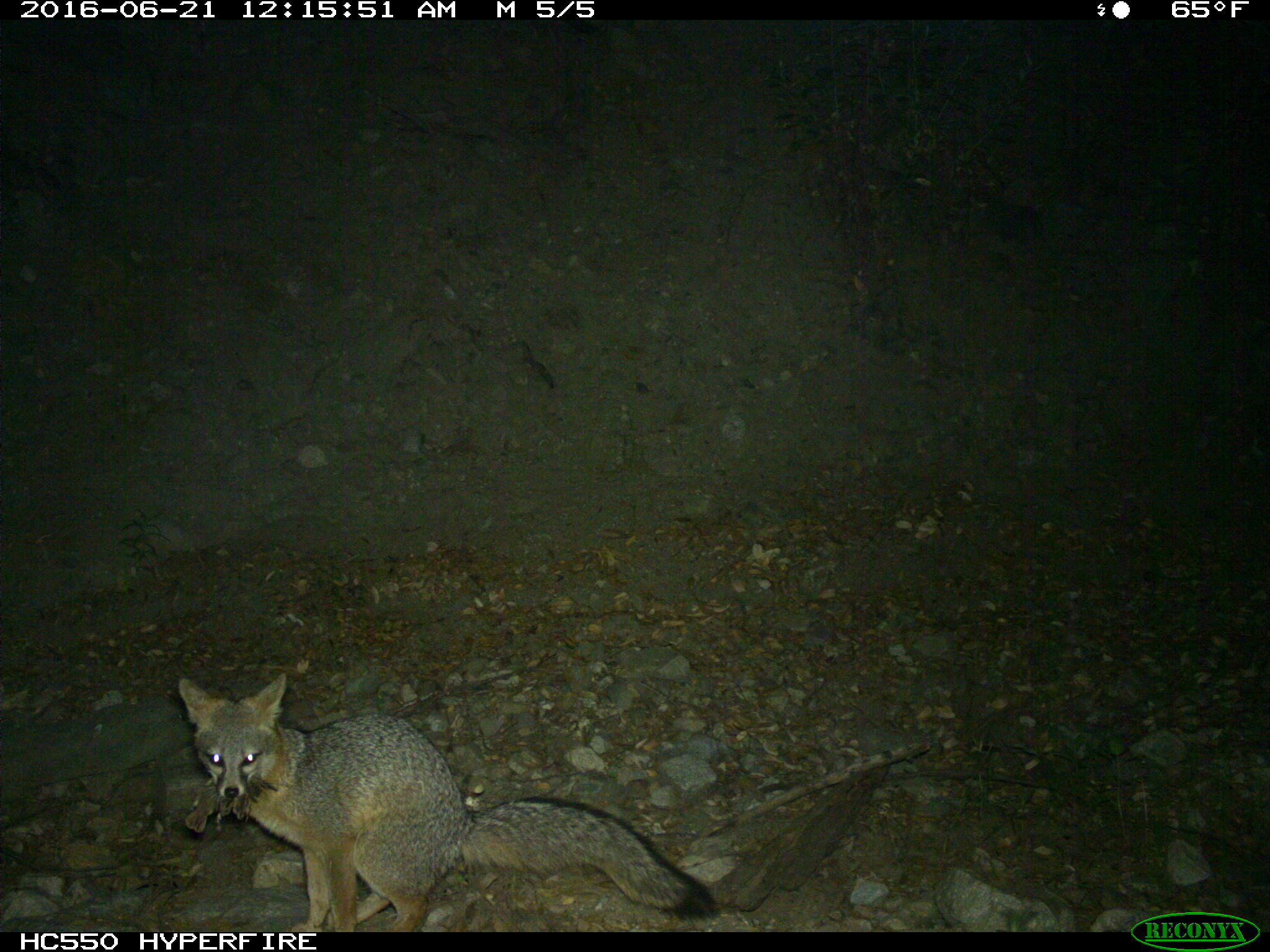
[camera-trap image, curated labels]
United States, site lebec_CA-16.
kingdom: Animalia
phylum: Chordata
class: Mammalia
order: Carnivora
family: Canidae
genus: Urocyon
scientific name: Urocyon cinereoargenteus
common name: gray fox